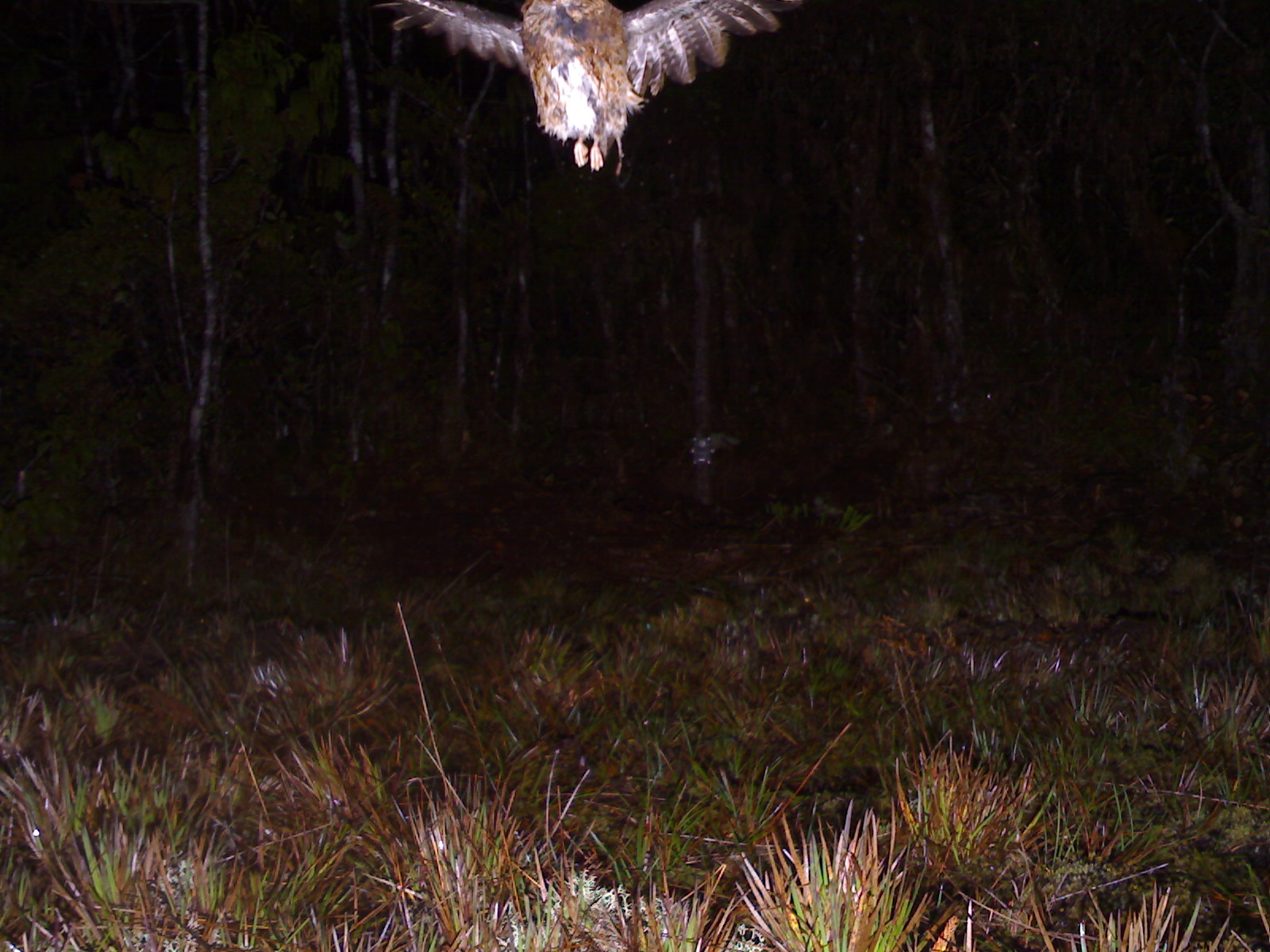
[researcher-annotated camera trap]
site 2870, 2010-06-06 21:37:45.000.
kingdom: Animalia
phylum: Chordata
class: Aves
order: Strigiformes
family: Strigidae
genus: Otus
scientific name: Otus spilocephalus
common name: mountain scops-owl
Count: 1.